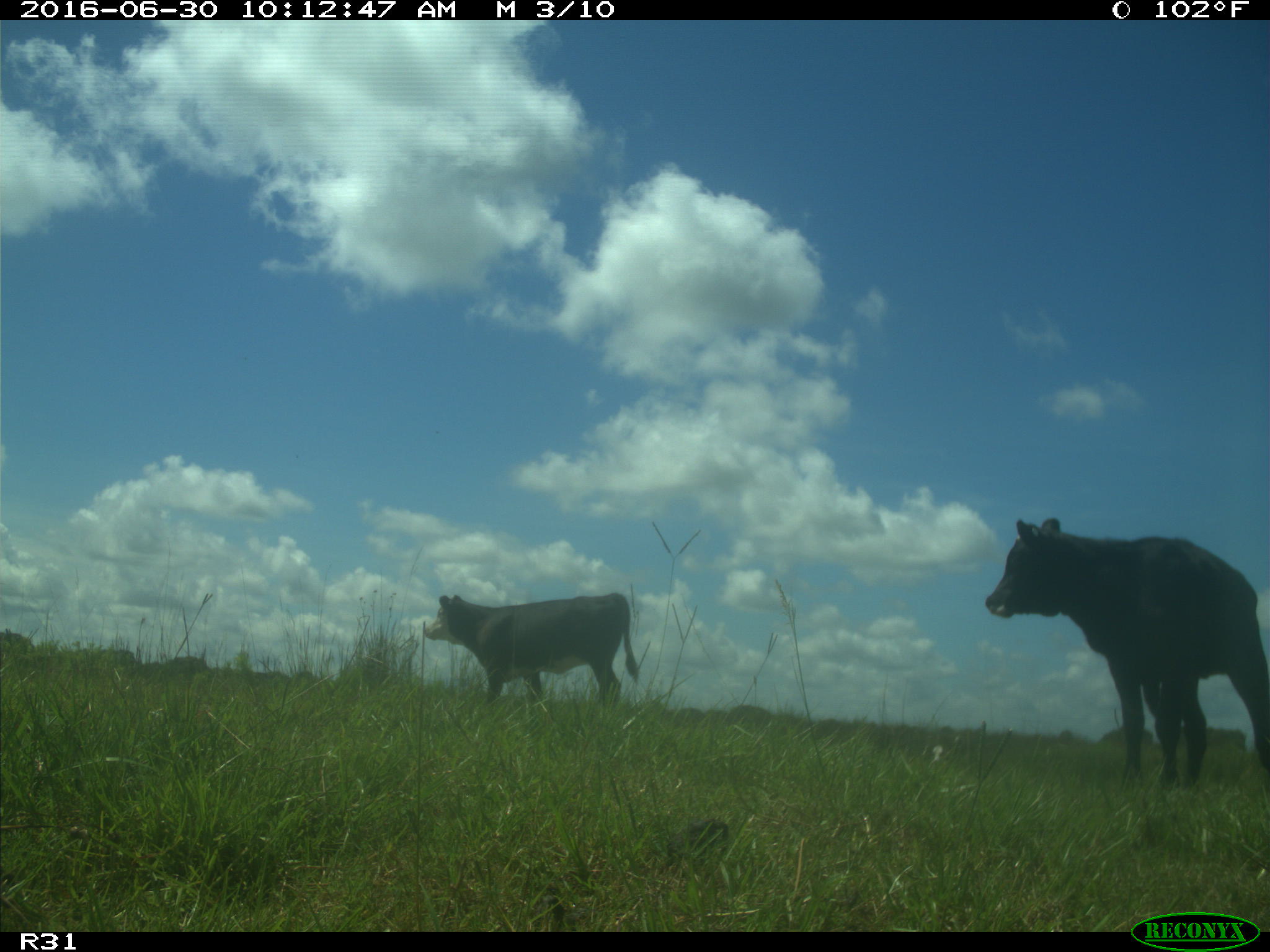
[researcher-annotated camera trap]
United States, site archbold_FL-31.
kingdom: Animalia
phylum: Chordata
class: Mammalia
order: Artiodactyla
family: Bovidae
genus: Bos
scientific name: Bos taurus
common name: domestic cow